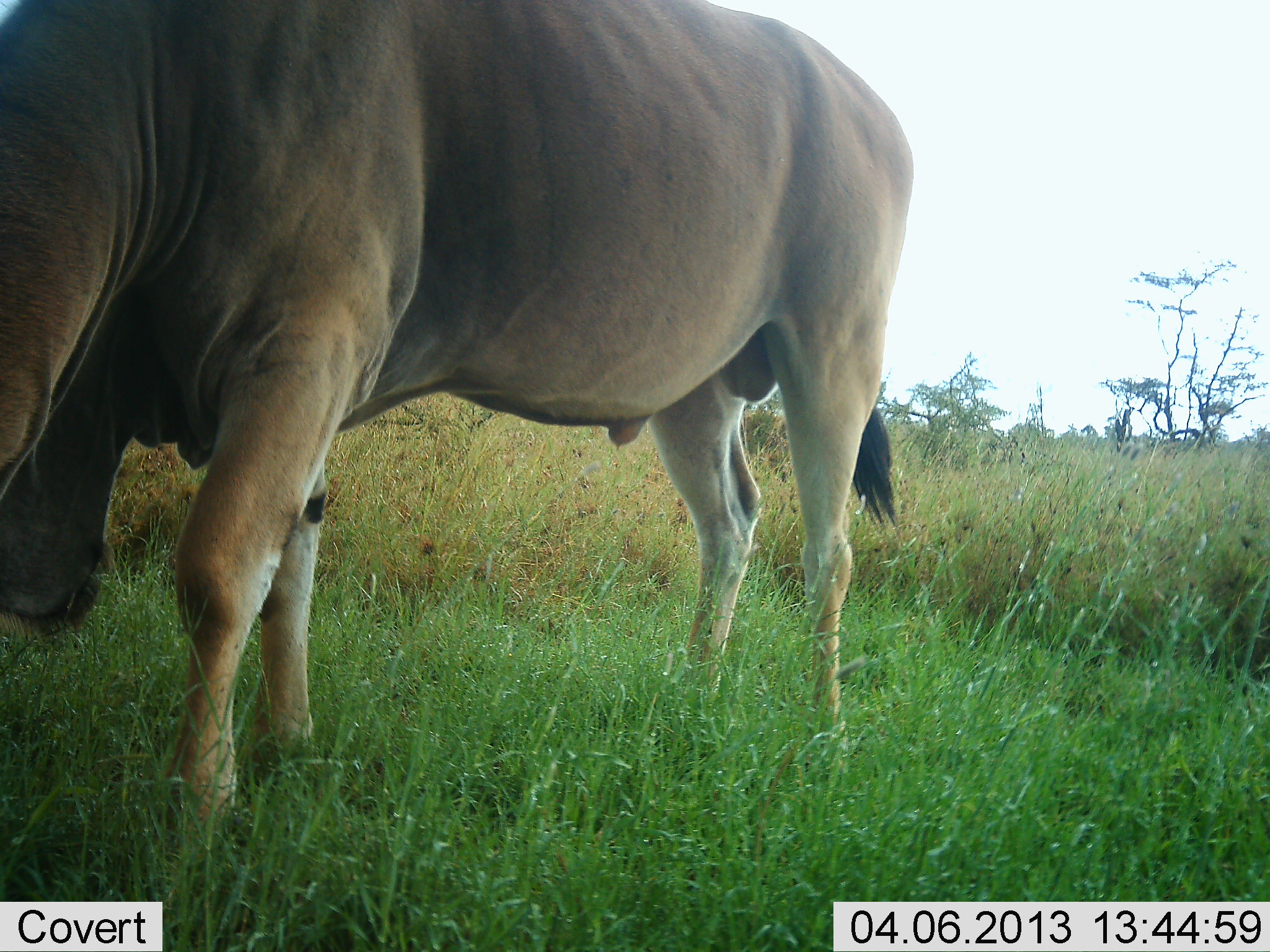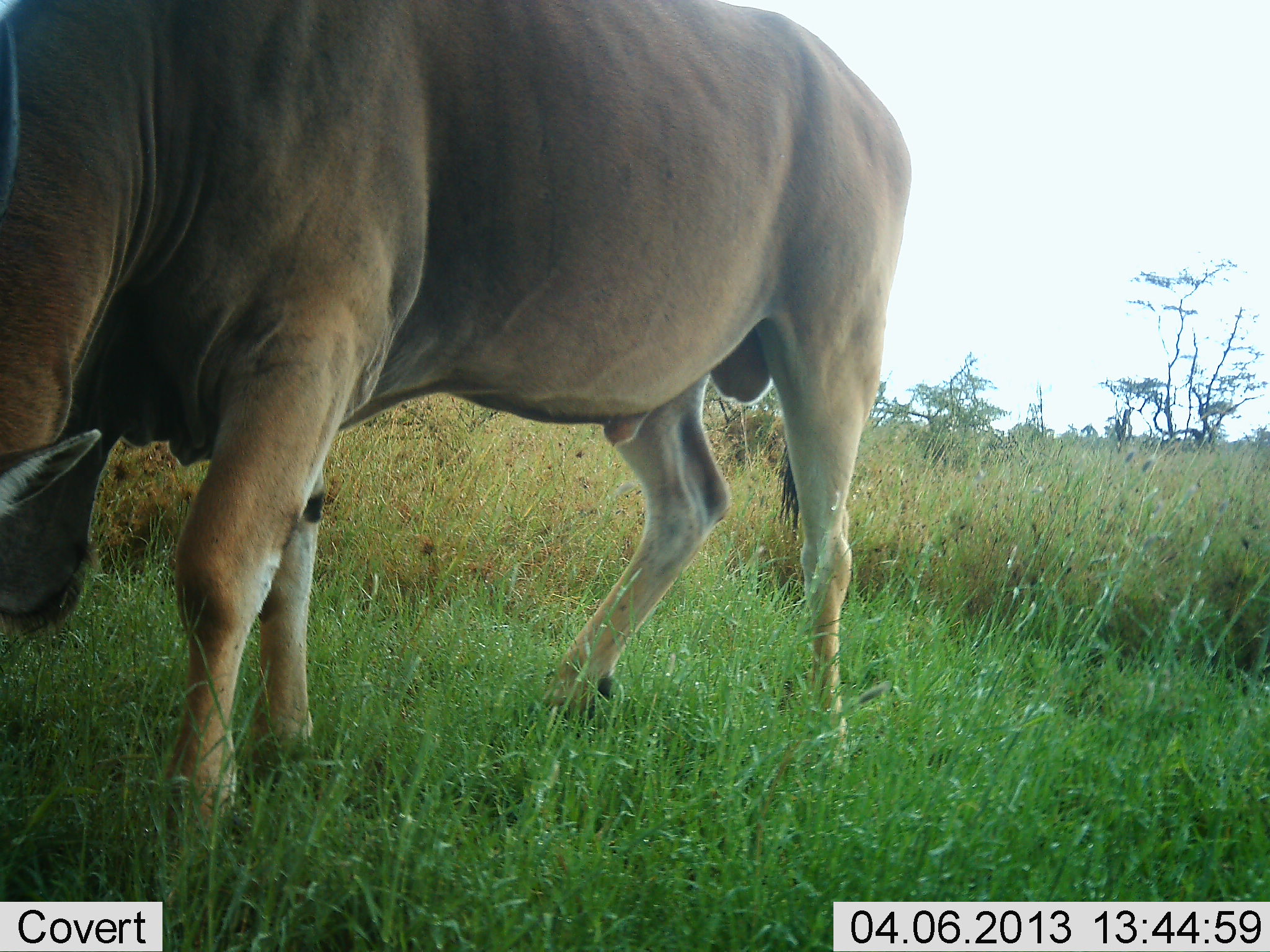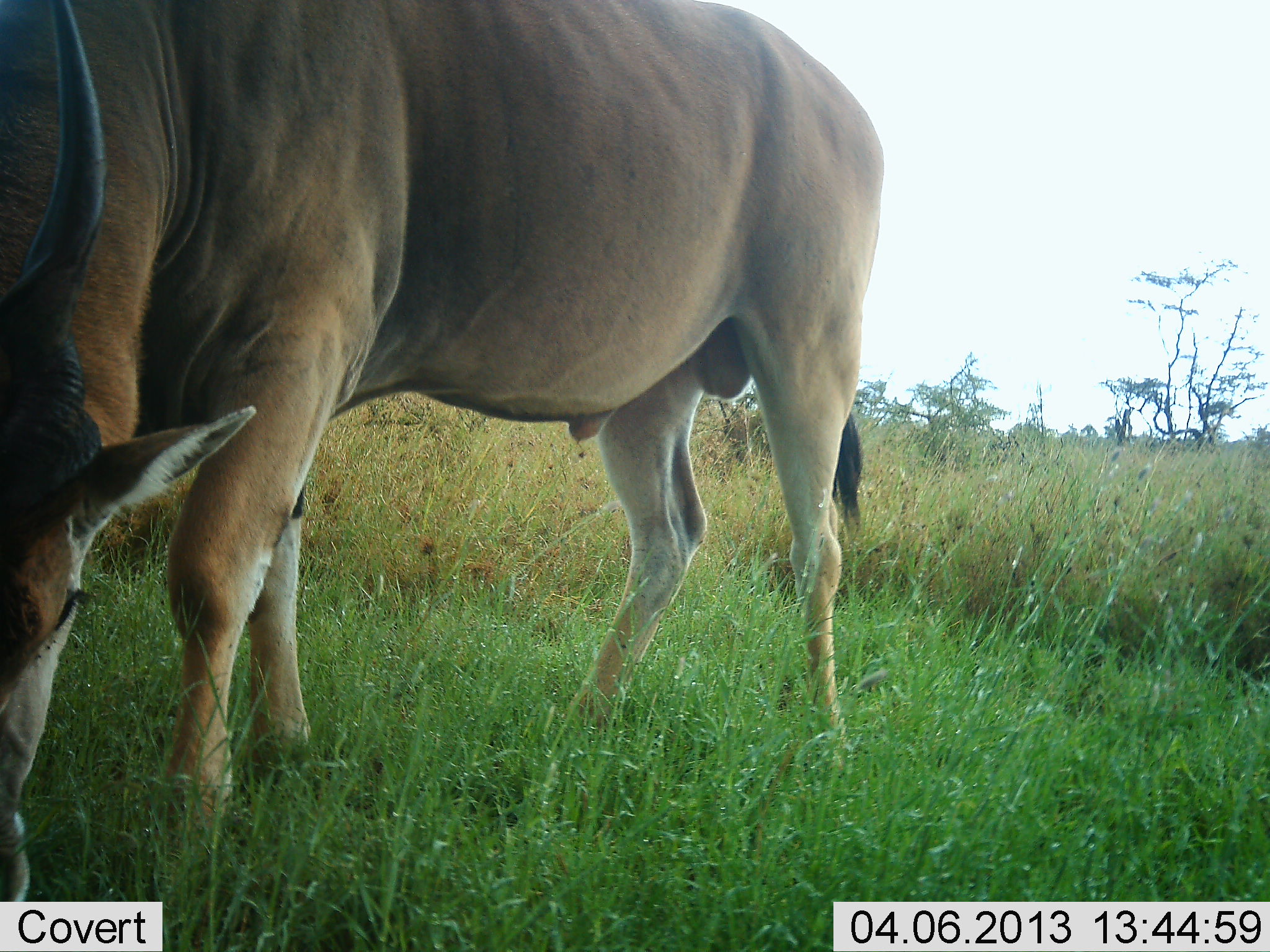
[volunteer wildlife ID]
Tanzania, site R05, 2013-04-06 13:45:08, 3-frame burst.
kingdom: Animalia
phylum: Chordata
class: Mammalia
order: Artiodactyla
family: Bovidae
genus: Tragelaphus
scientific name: Tragelaphus oryx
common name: eland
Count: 1.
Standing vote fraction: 29%.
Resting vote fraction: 0%.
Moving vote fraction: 0%.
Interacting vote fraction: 0%.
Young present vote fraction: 0%.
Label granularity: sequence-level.